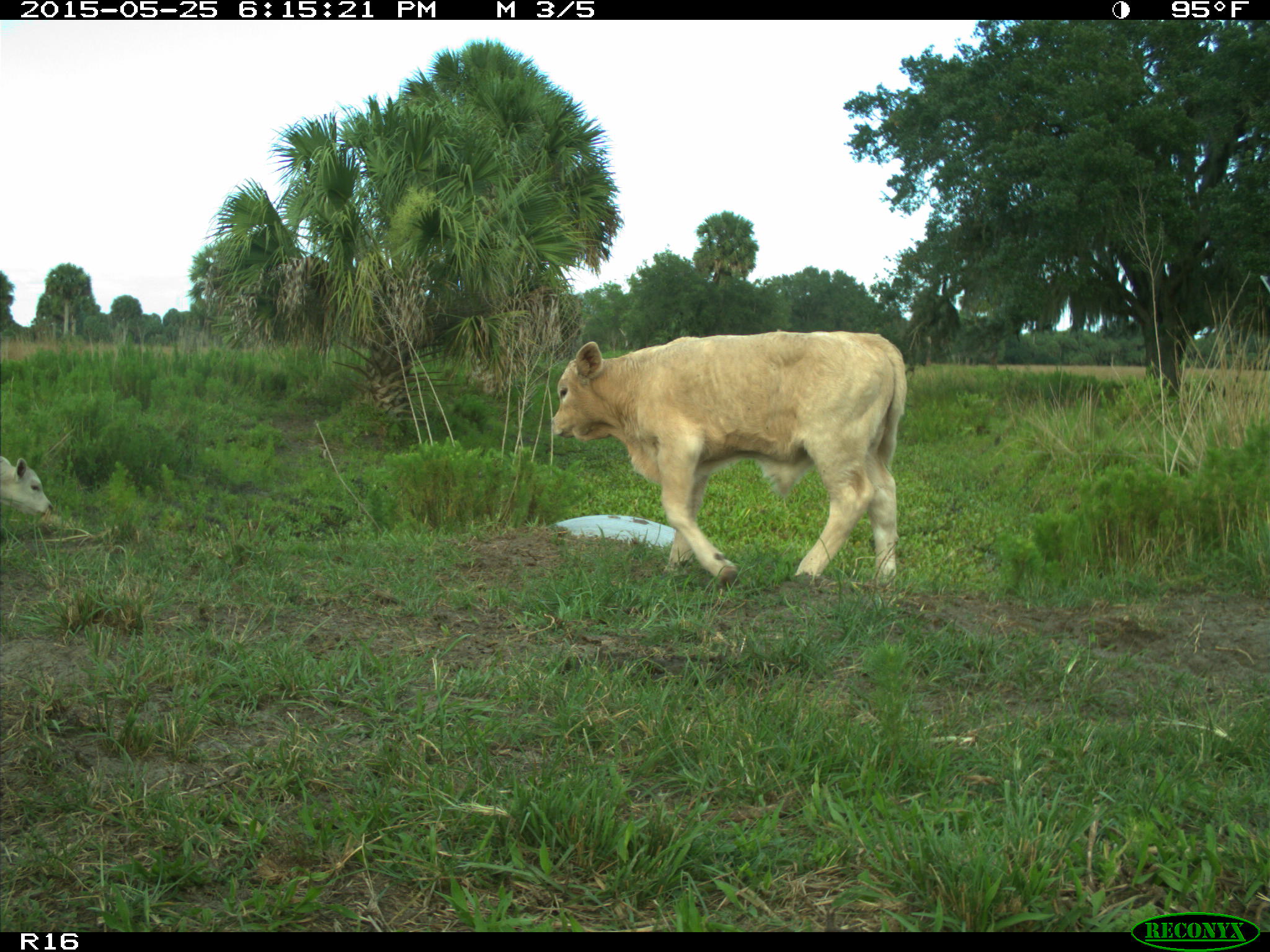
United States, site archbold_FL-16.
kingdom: Animalia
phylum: Chordata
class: Mammalia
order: Artiodactyla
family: Bovidae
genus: Bos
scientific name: Bos taurus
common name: domestic cow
Bos taurus (domestic cow).